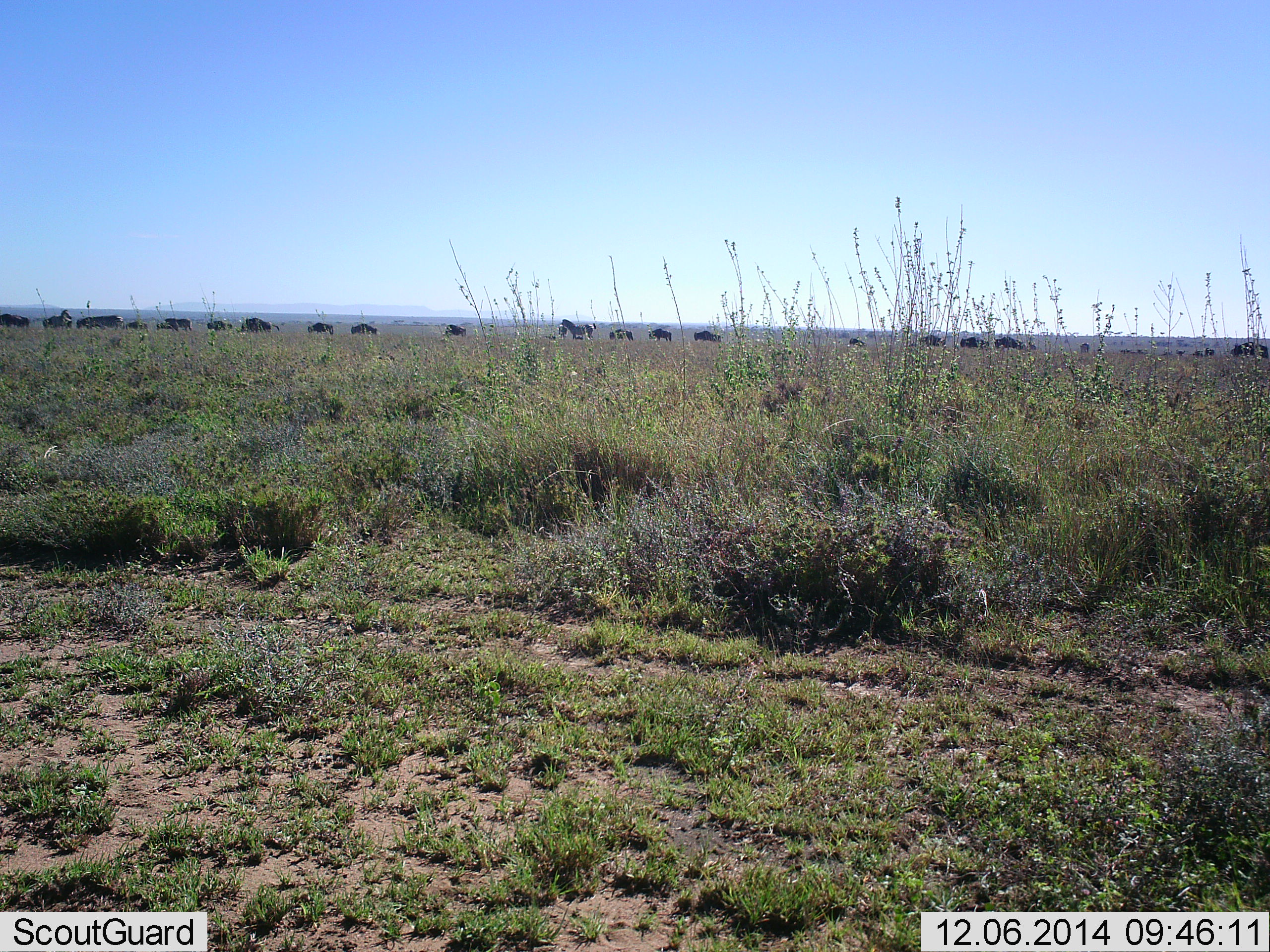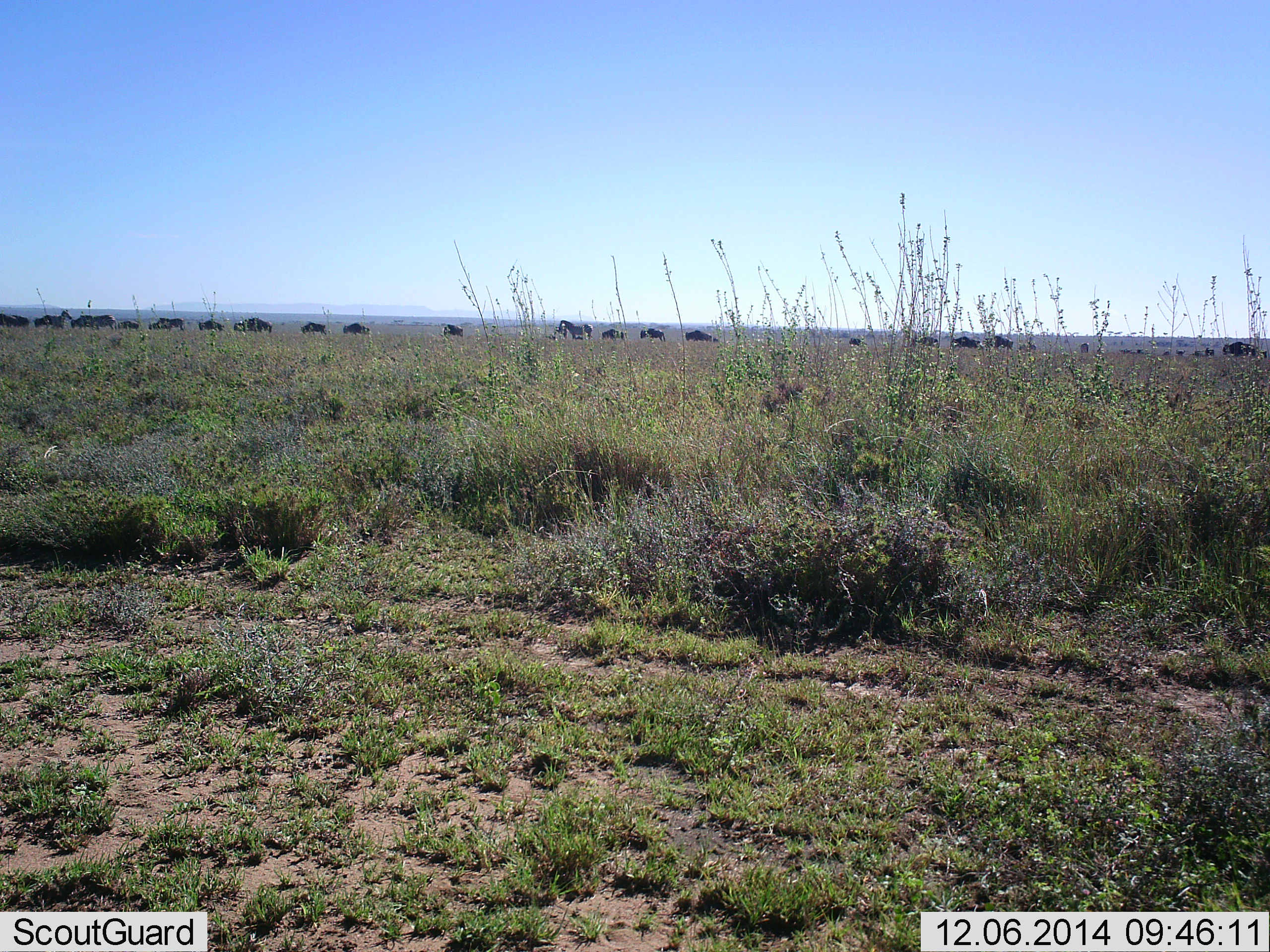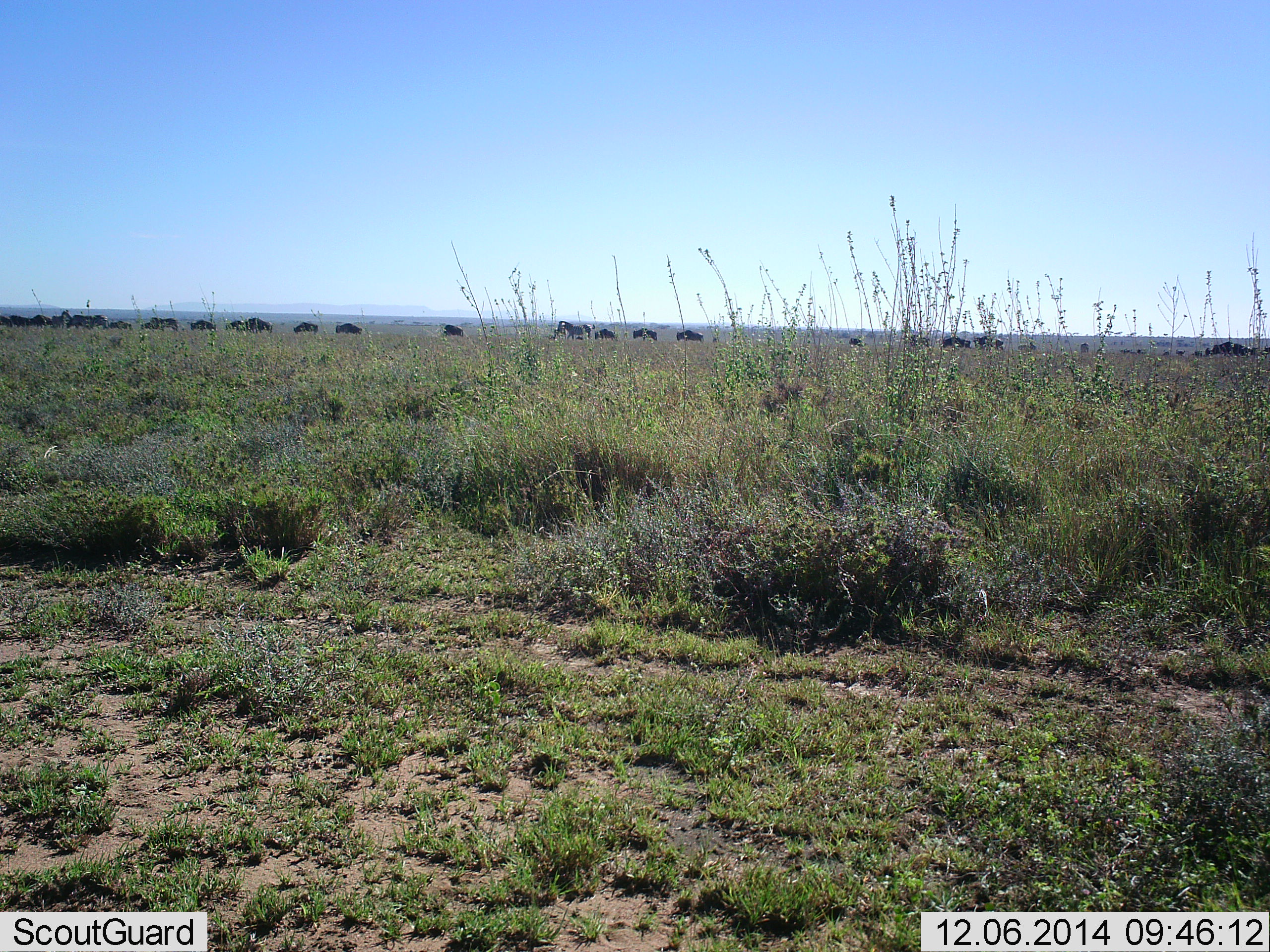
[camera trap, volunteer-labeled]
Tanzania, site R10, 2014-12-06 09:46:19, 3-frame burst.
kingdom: Animalia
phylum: Chordata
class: Mammalia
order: Artiodactyla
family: Bovidae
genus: Connochaetes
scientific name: Connochaetes taurinus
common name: blue wildebeest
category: wildebeest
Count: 11-50.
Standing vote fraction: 0%.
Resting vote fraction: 0%.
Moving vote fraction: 100%.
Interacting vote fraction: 0%.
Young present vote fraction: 0%.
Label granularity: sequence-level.